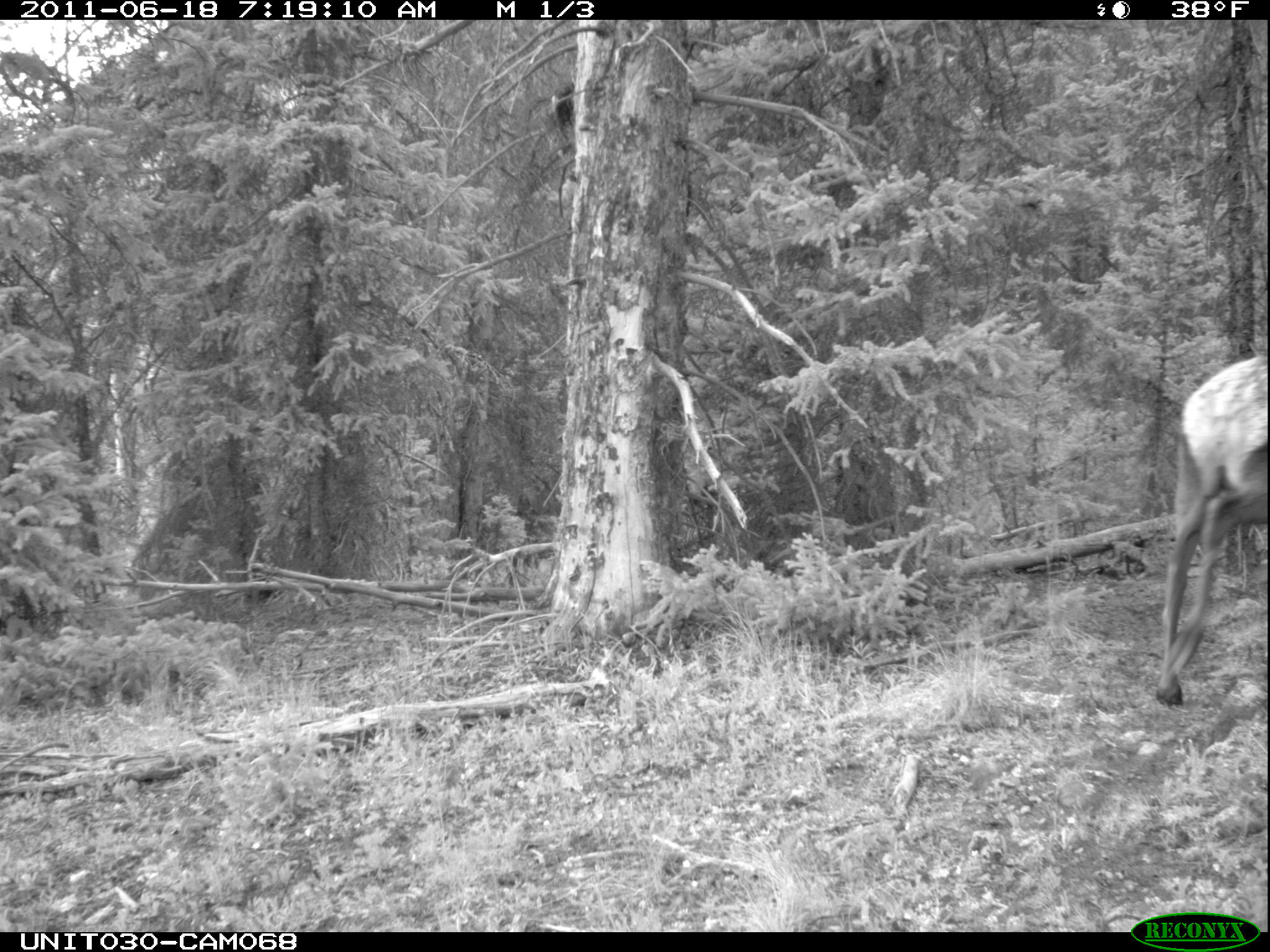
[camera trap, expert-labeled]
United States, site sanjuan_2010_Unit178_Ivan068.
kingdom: Animalia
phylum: Chordata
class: Mammalia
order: Artiodactyla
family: Cervidae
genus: Cervus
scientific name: Cervus elaphus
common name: red deer